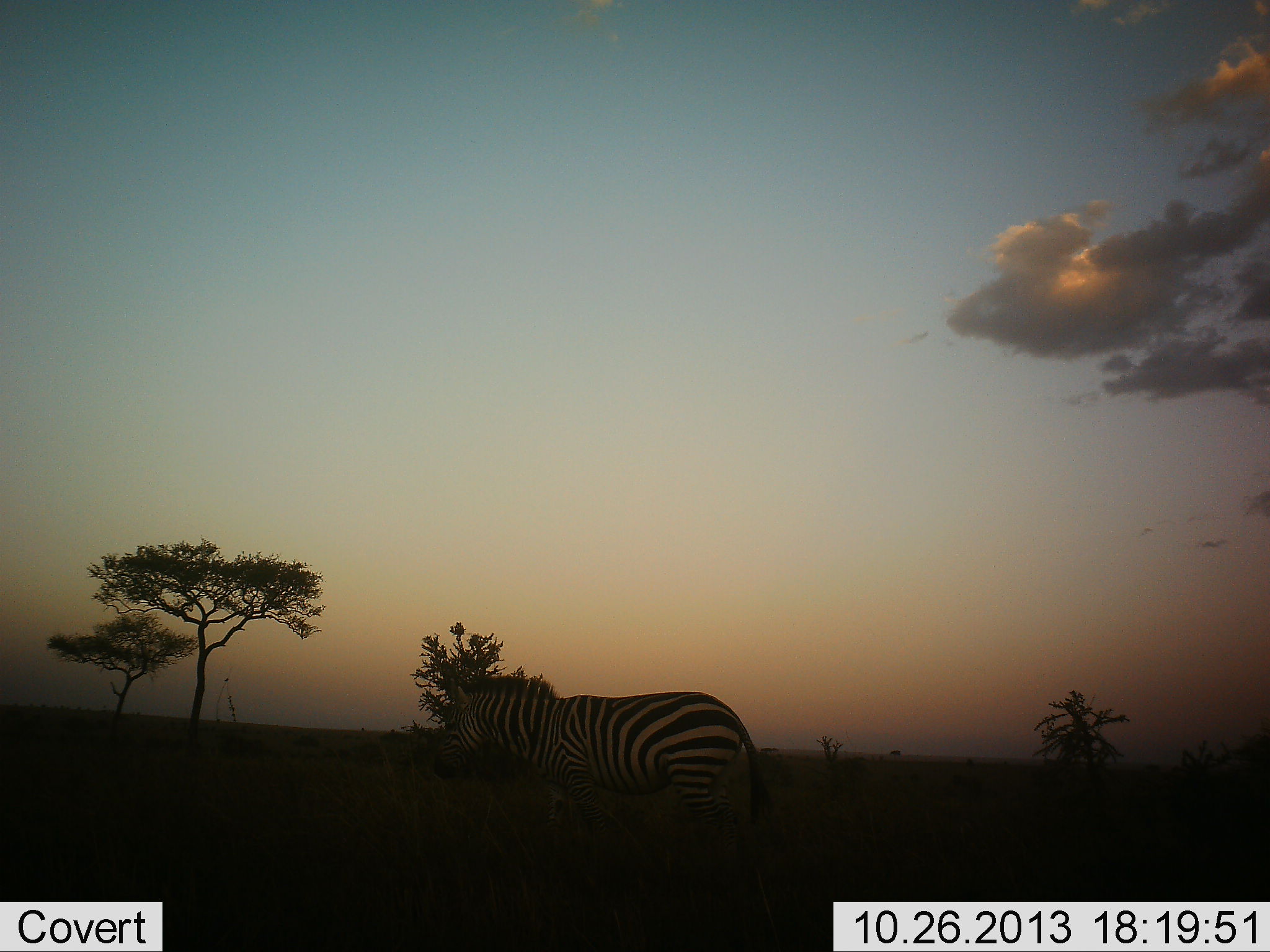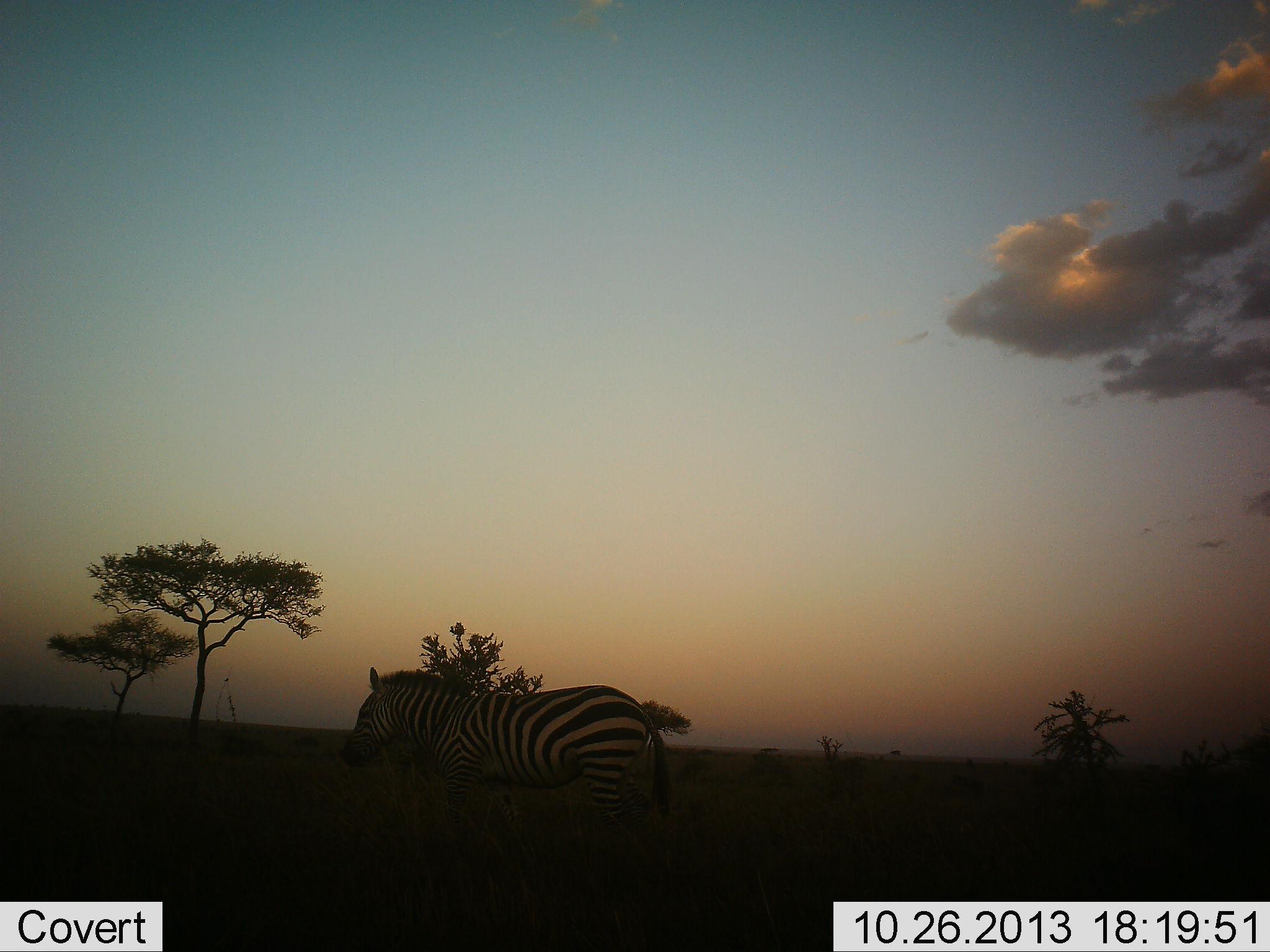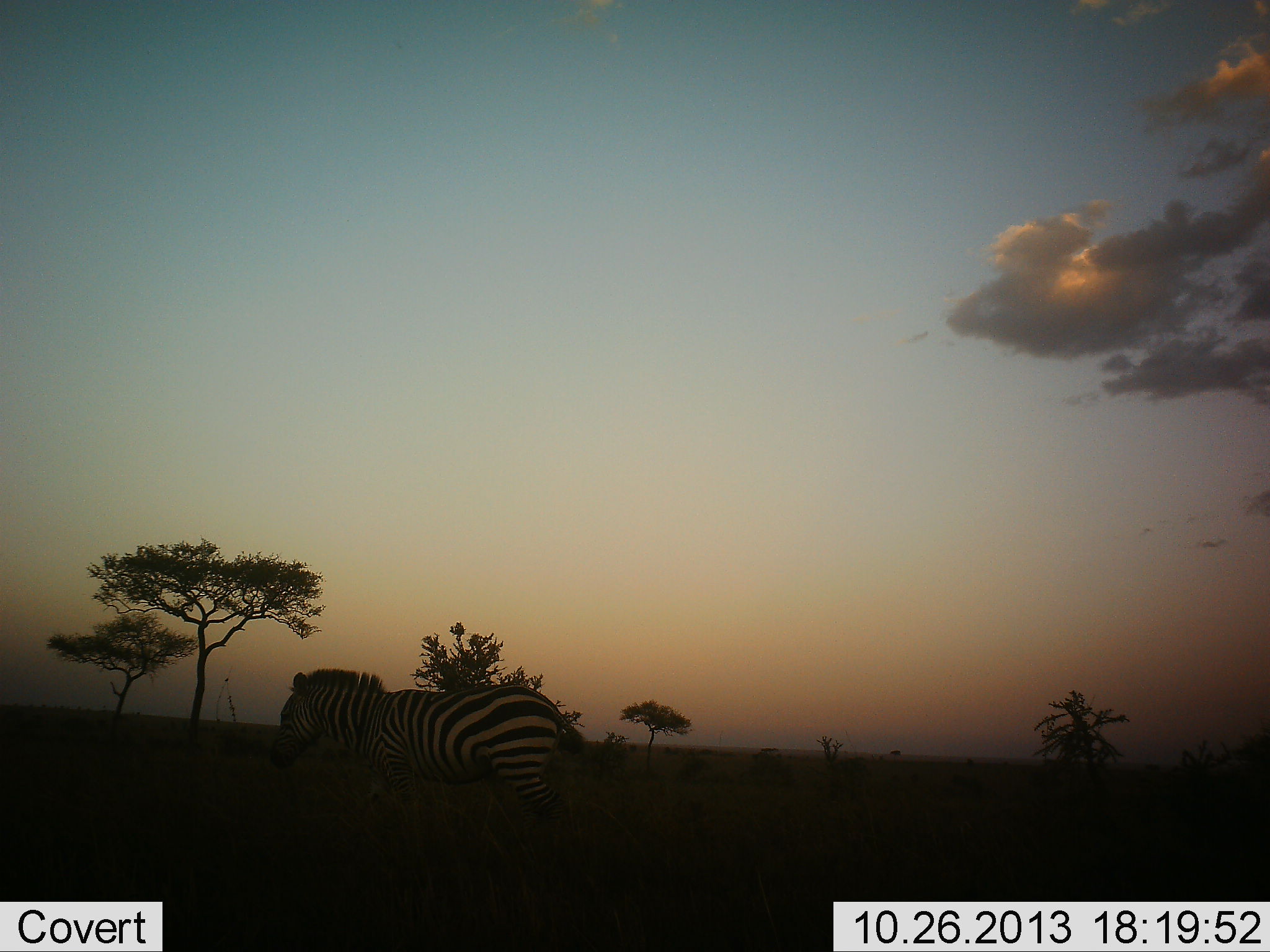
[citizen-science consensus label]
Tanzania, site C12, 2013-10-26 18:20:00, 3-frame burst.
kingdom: Animalia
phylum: Chordata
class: Mammalia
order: Perissodactyla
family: Equidae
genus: Equus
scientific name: Equus quagga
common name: plains zebra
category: zebra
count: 1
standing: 40%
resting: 10%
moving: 60%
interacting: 0%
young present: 0%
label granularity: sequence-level